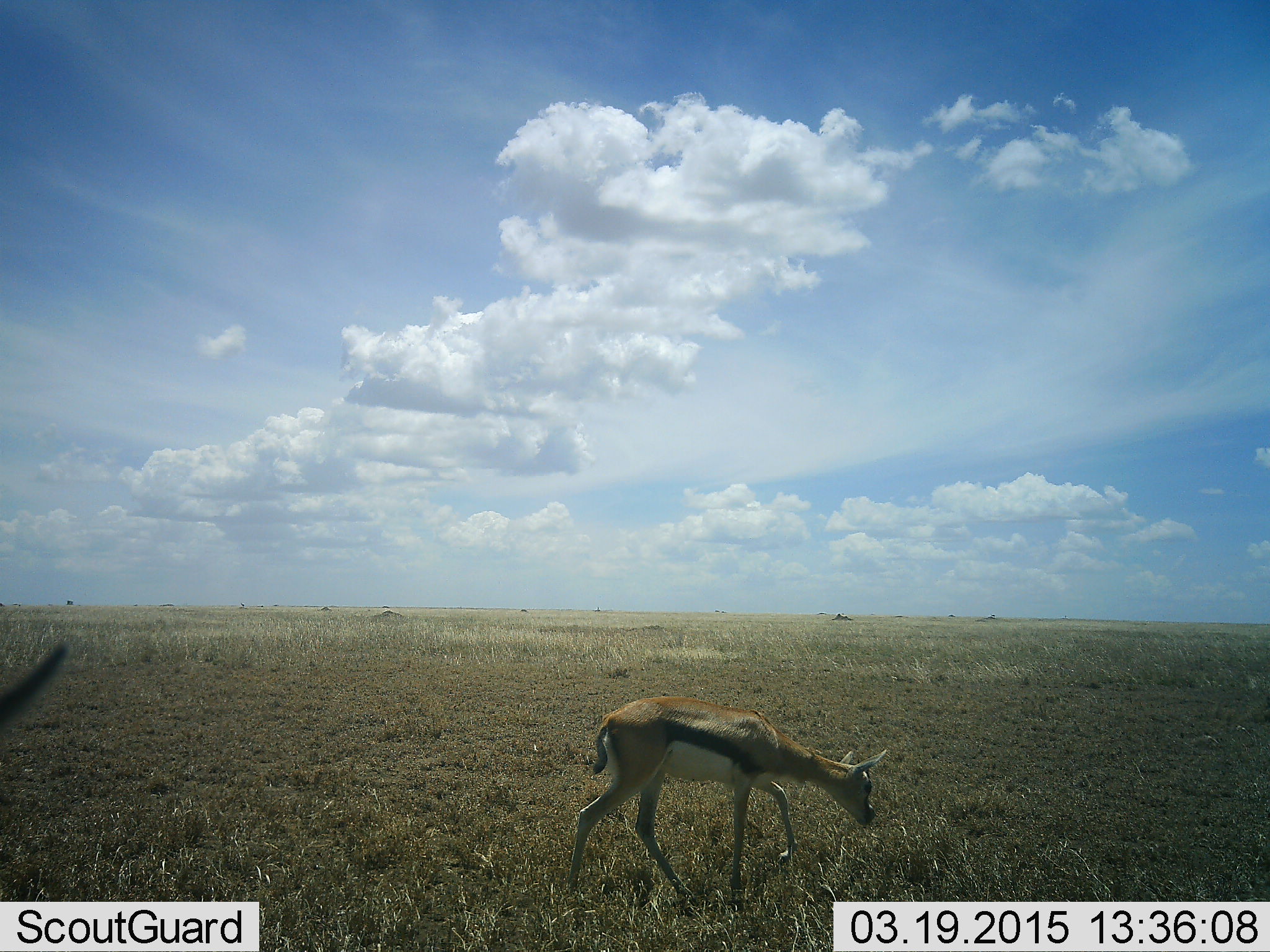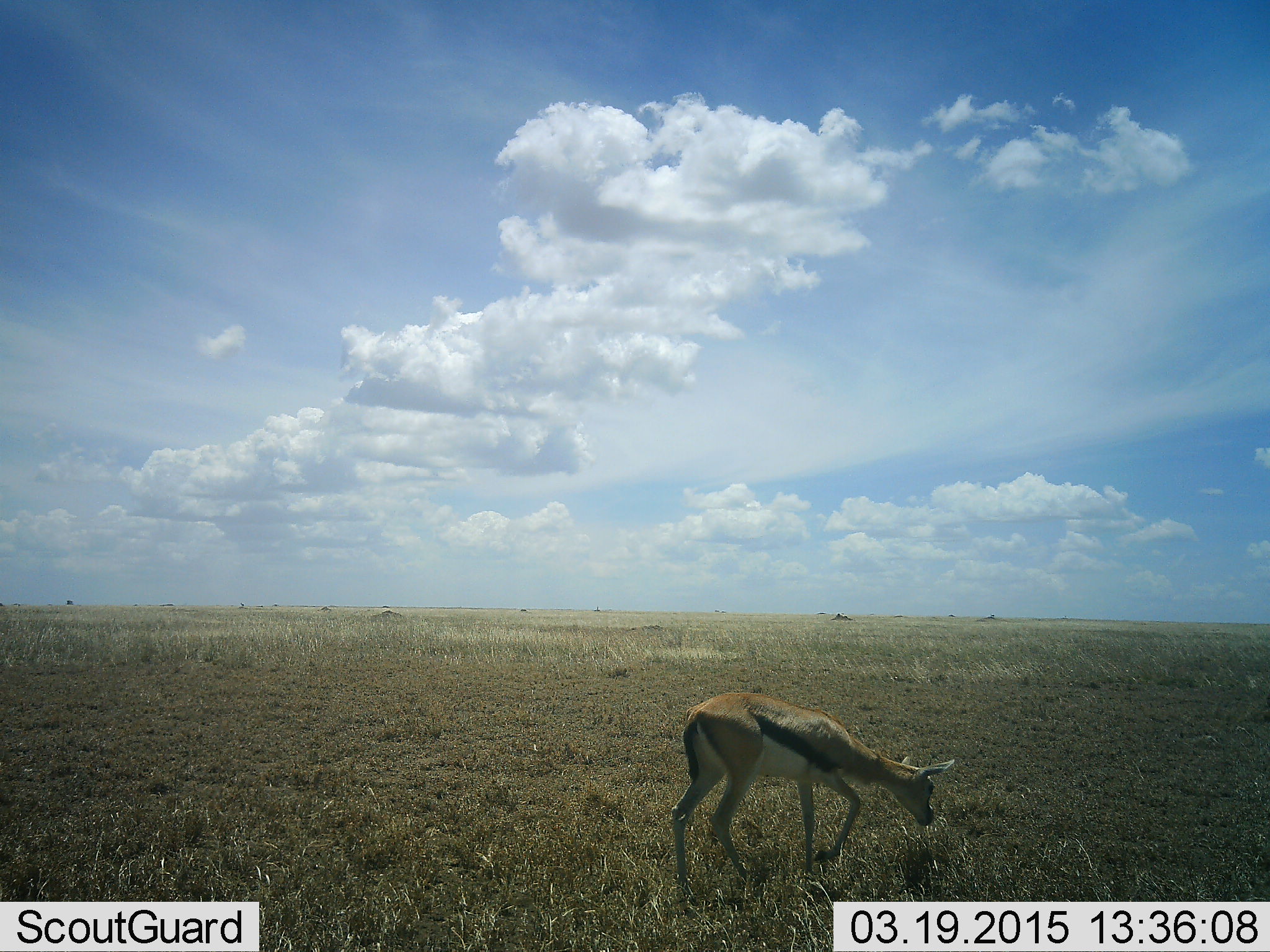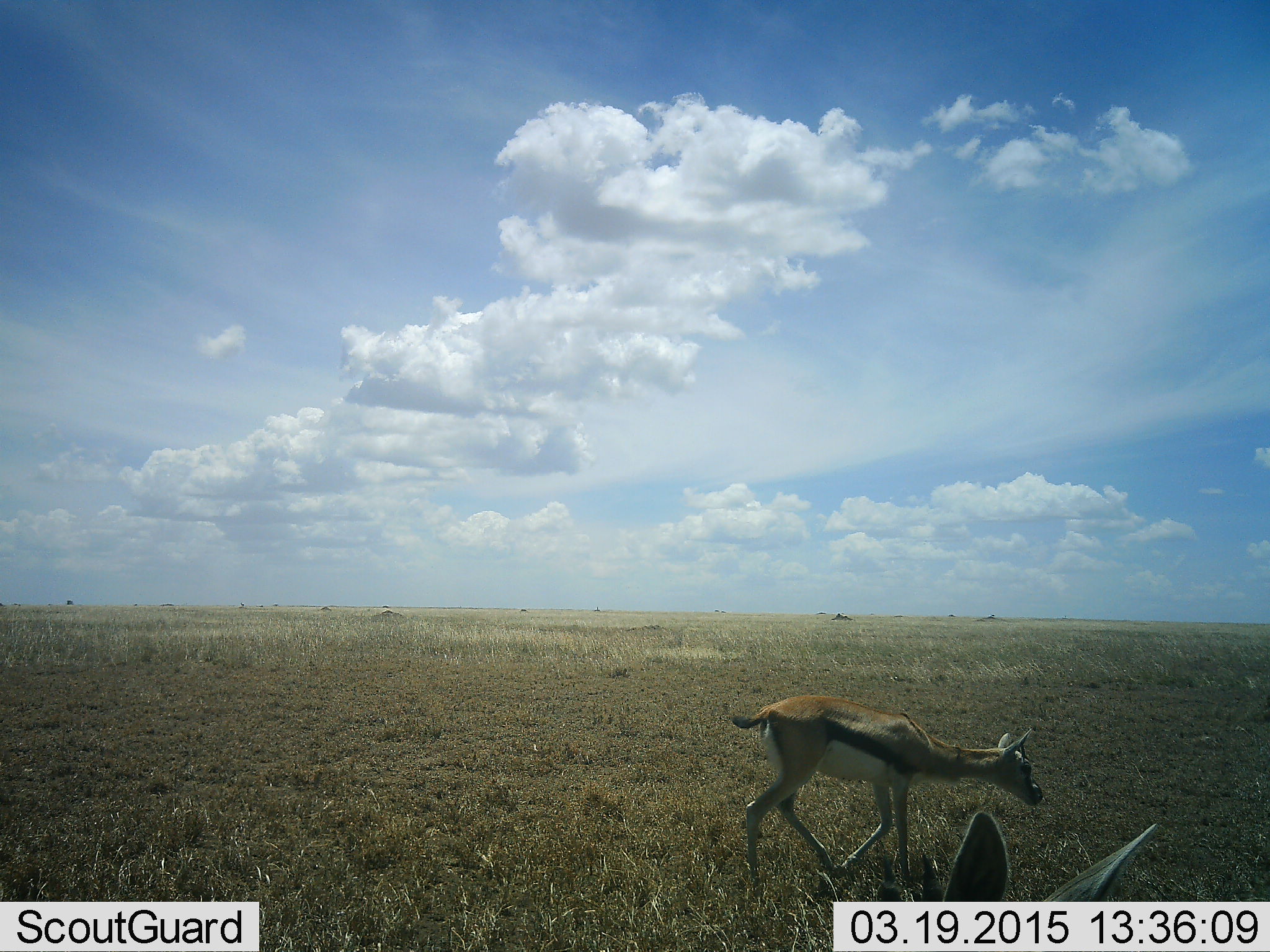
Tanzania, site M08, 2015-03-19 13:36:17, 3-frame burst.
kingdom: Animalia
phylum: Chordata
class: Mammalia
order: Artiodactyla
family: Bovidae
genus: Eudorcas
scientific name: Eudorcas thomsonii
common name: thomson's gazelle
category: gazellethomsons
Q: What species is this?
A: Gazellethomsons (thomson's gazelle) (Eudorcas thomsonii).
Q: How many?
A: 2.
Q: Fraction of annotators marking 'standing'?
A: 20%.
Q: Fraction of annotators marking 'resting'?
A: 0%.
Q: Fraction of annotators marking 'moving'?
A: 60%.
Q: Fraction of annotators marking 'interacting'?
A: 0%.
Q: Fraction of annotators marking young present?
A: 0%.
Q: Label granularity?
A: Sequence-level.